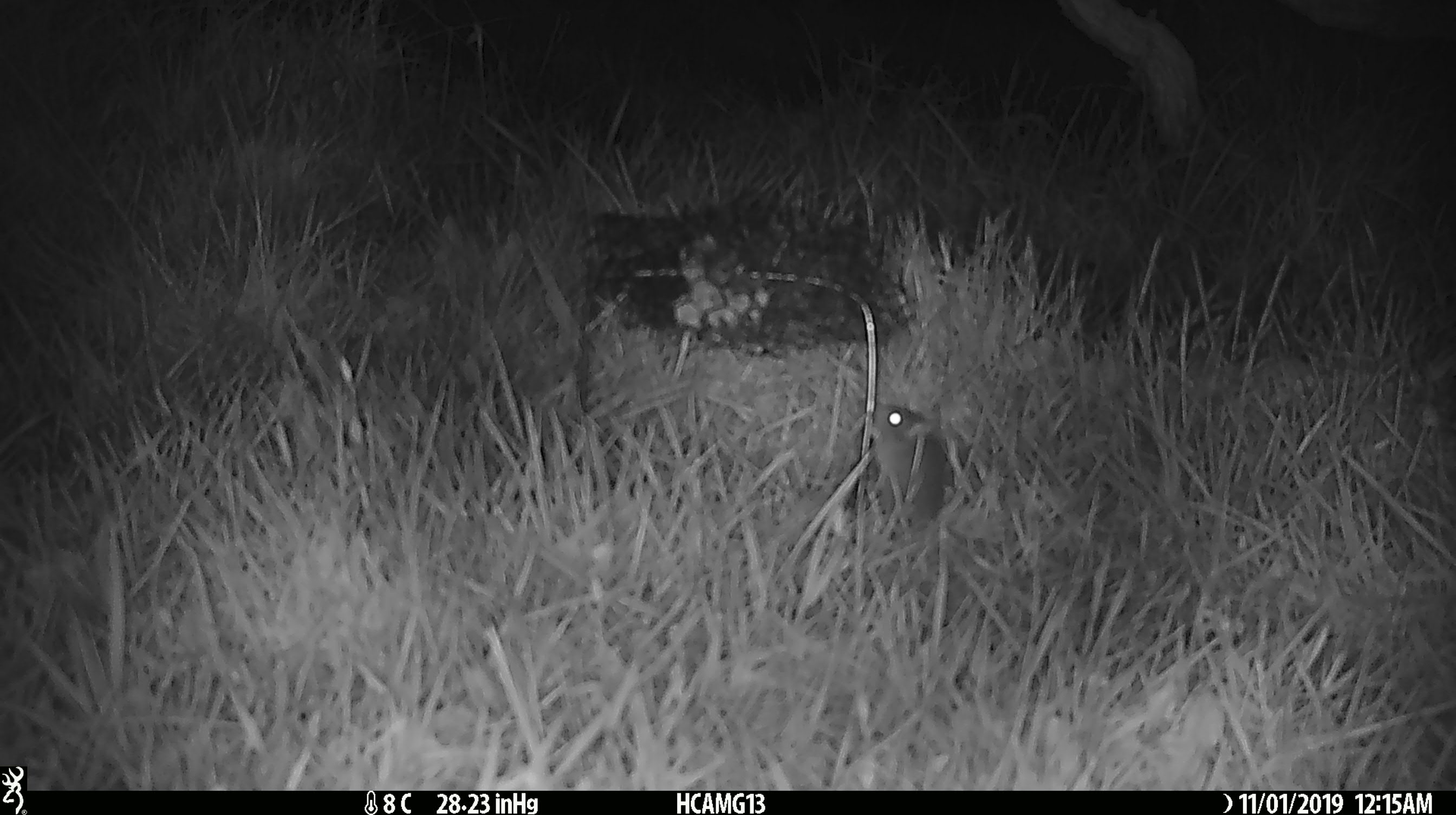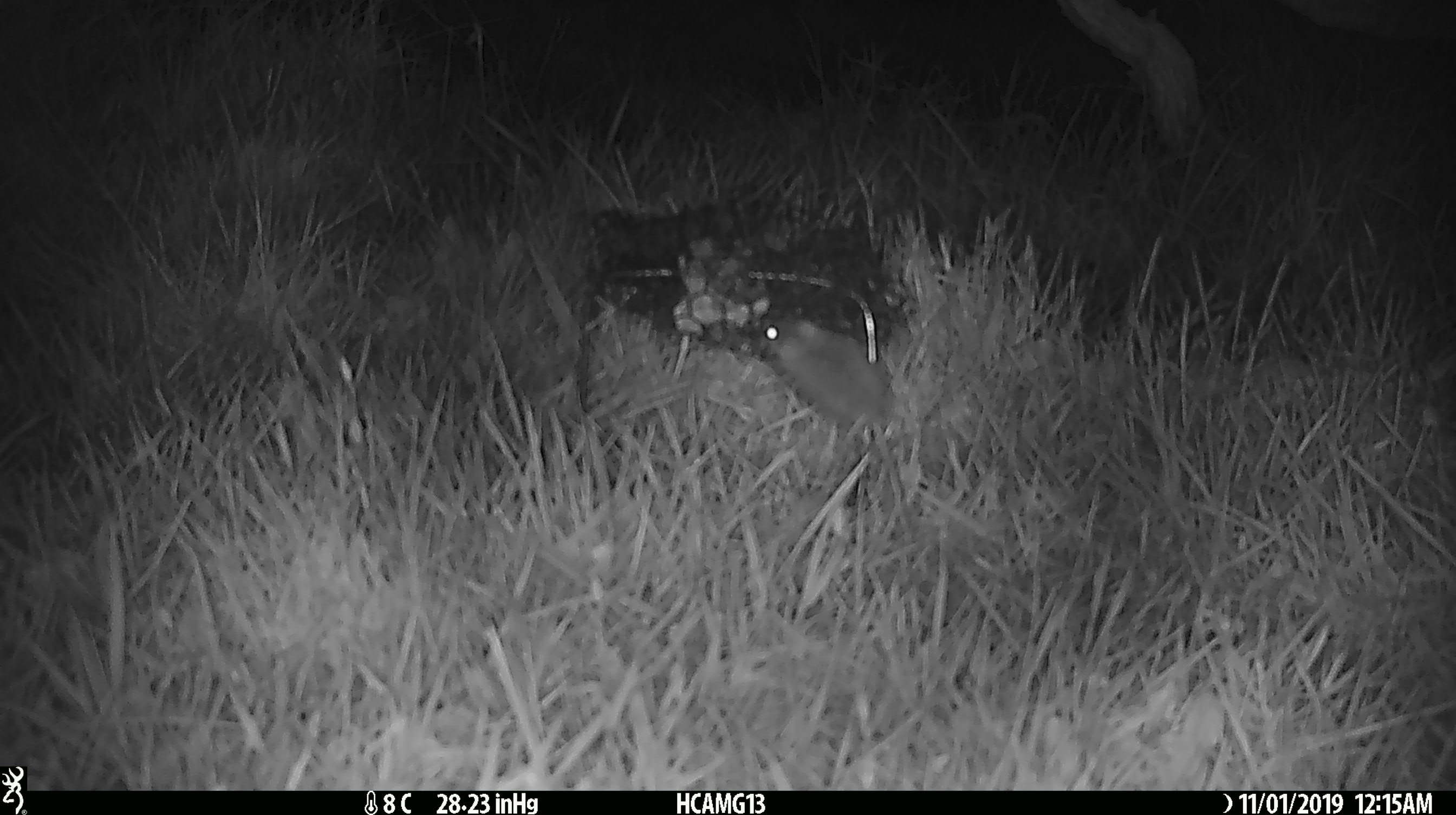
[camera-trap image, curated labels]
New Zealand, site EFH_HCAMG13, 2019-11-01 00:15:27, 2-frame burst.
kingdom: Animalia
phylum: Chordata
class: Mammalia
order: Rodentia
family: Muridae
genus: Mus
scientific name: Mus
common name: mouse